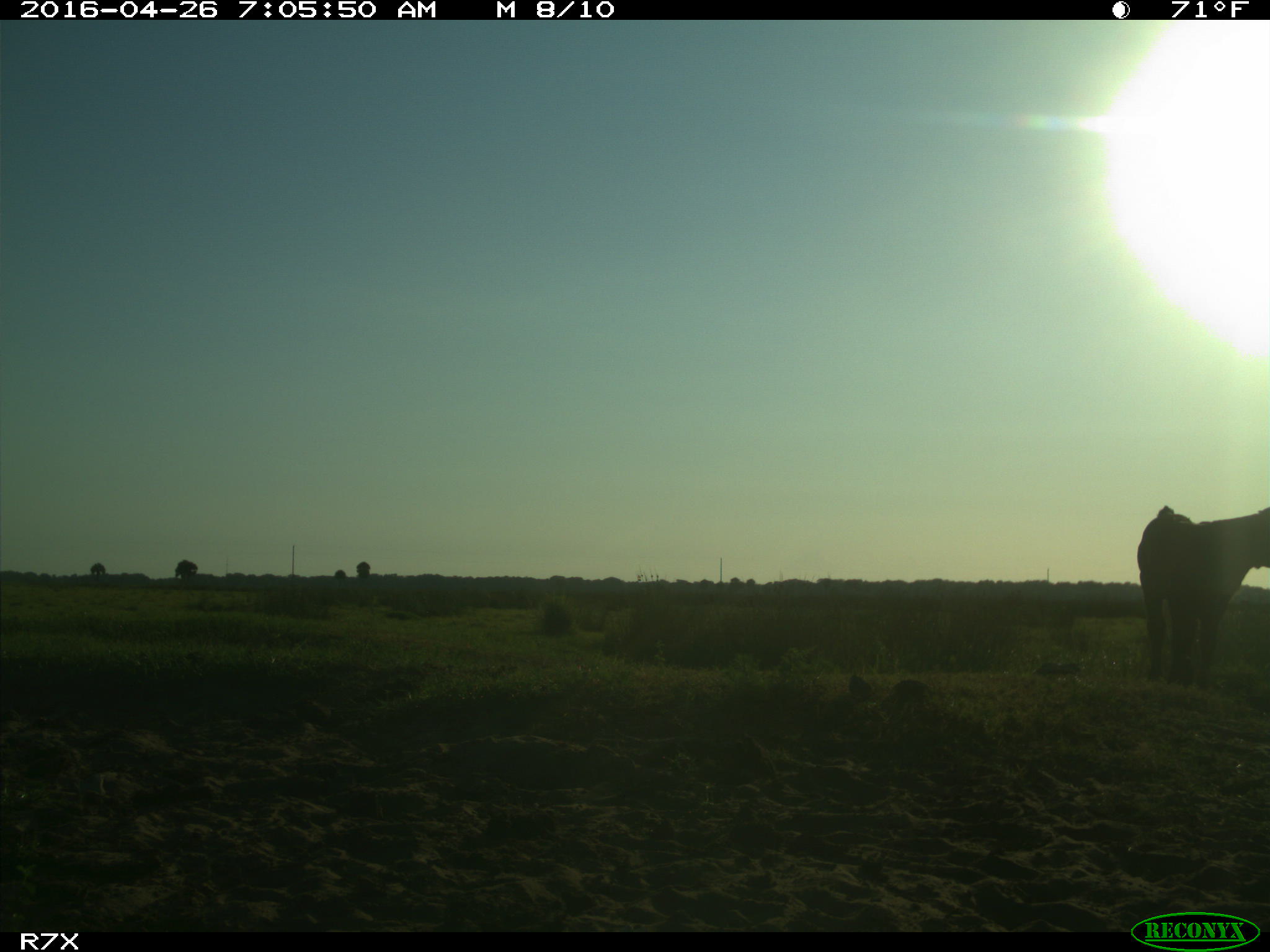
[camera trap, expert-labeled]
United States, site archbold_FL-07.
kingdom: Animalia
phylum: Chordata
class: Mammalia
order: Artiodactyla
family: Bovidae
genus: Bos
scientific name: Bos taurus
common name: domestic cow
Bos taurus (domestic cow).